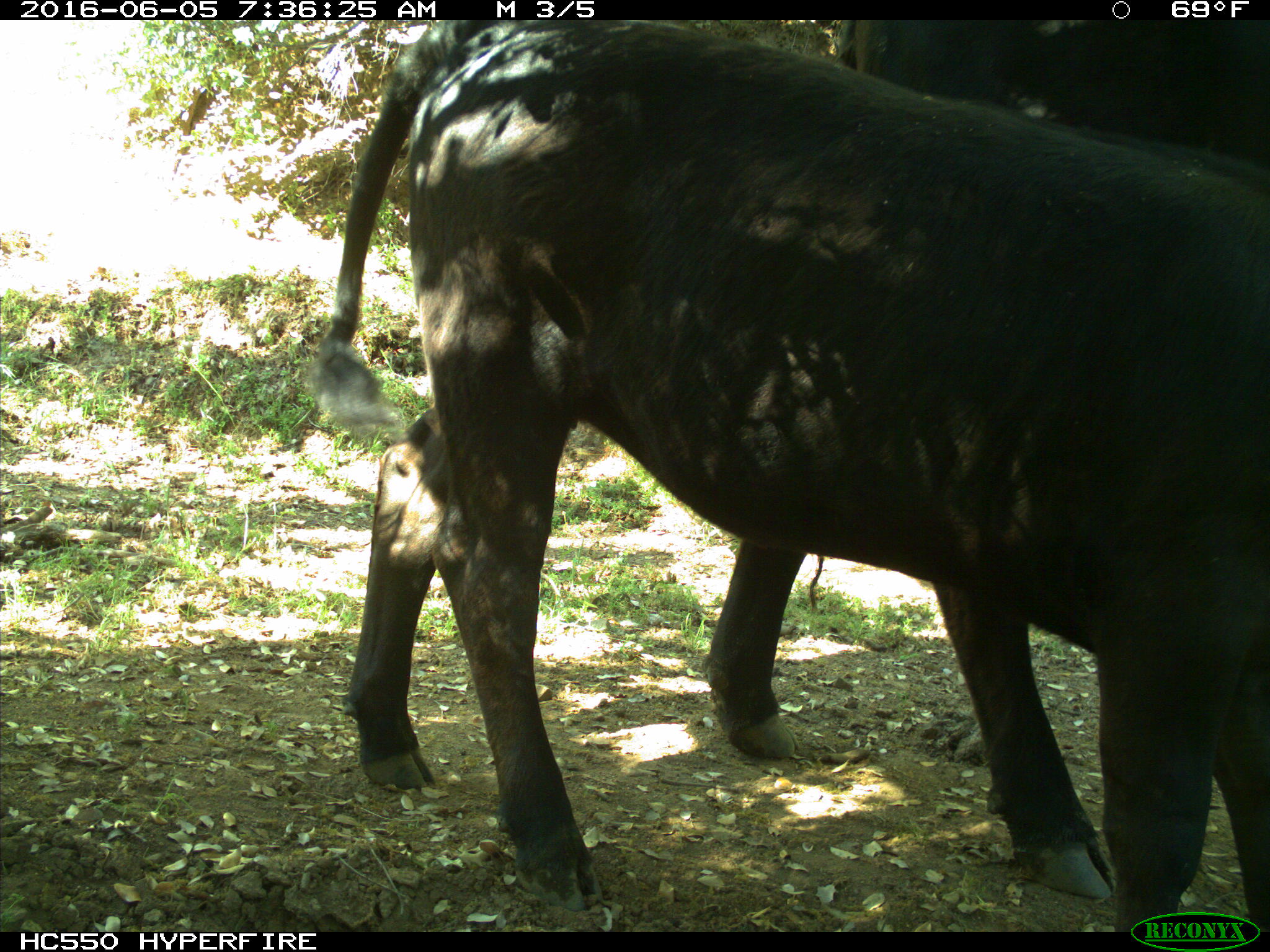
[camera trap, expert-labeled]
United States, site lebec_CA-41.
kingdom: Animalia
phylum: Chordata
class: Mammalia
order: Artiodactyla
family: Bovidae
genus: Bos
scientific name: Bos taurus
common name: domestic cow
Bos taurus (domestic cow).